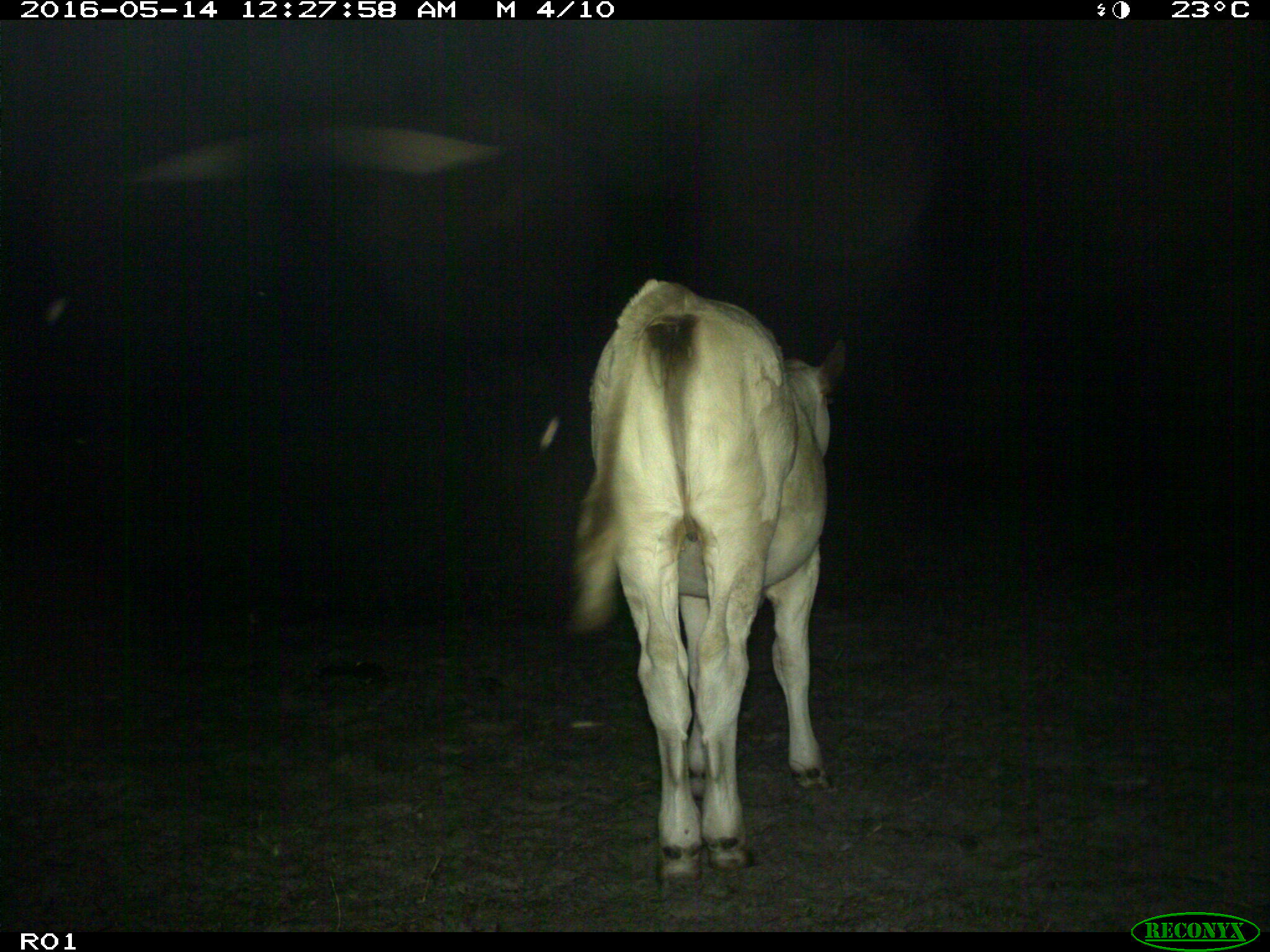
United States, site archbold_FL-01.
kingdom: Animalia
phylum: Chordata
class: Mammalia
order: Artiodactyla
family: Bovidae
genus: Bos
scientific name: Bos taurus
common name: domestic cow